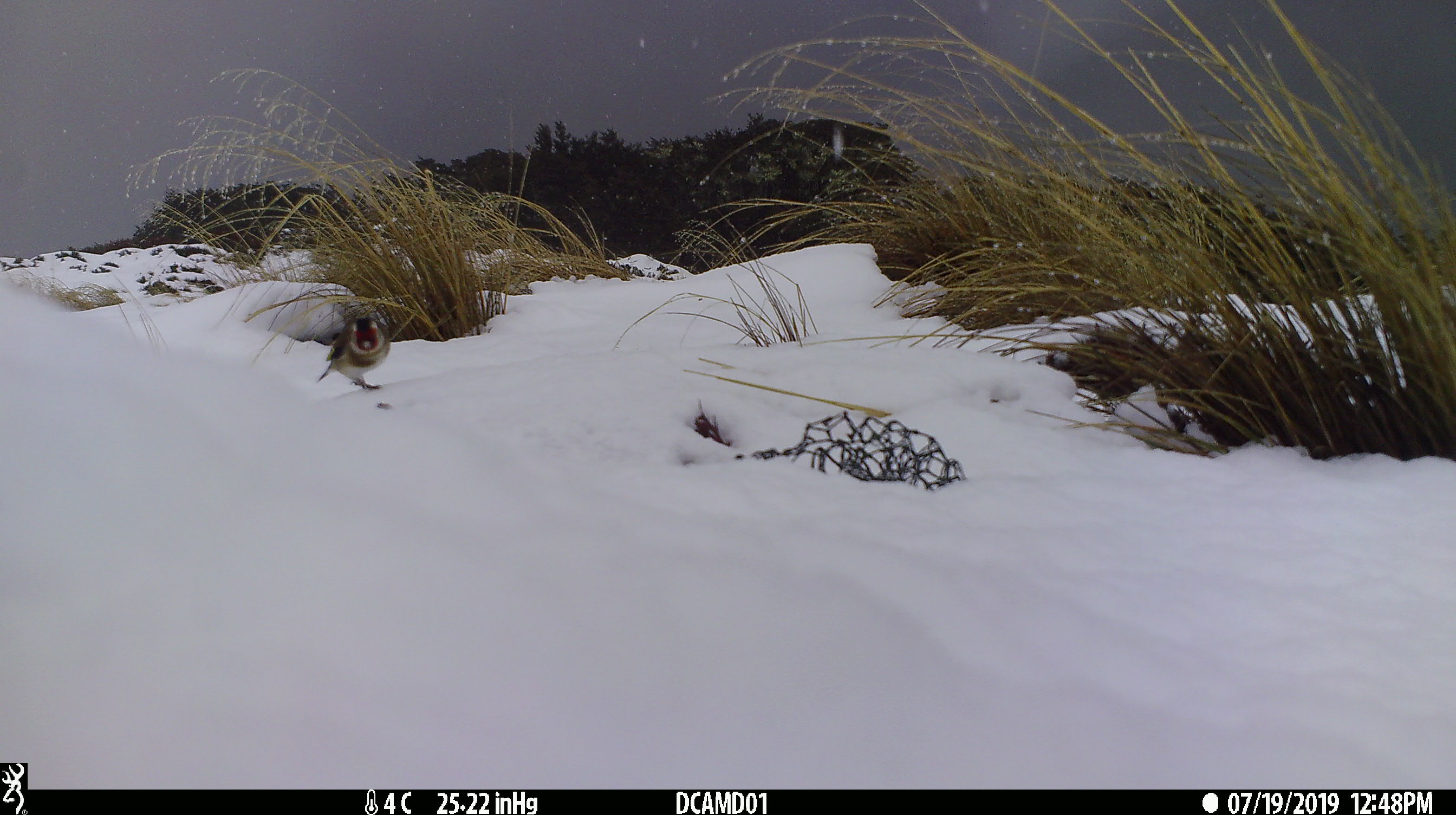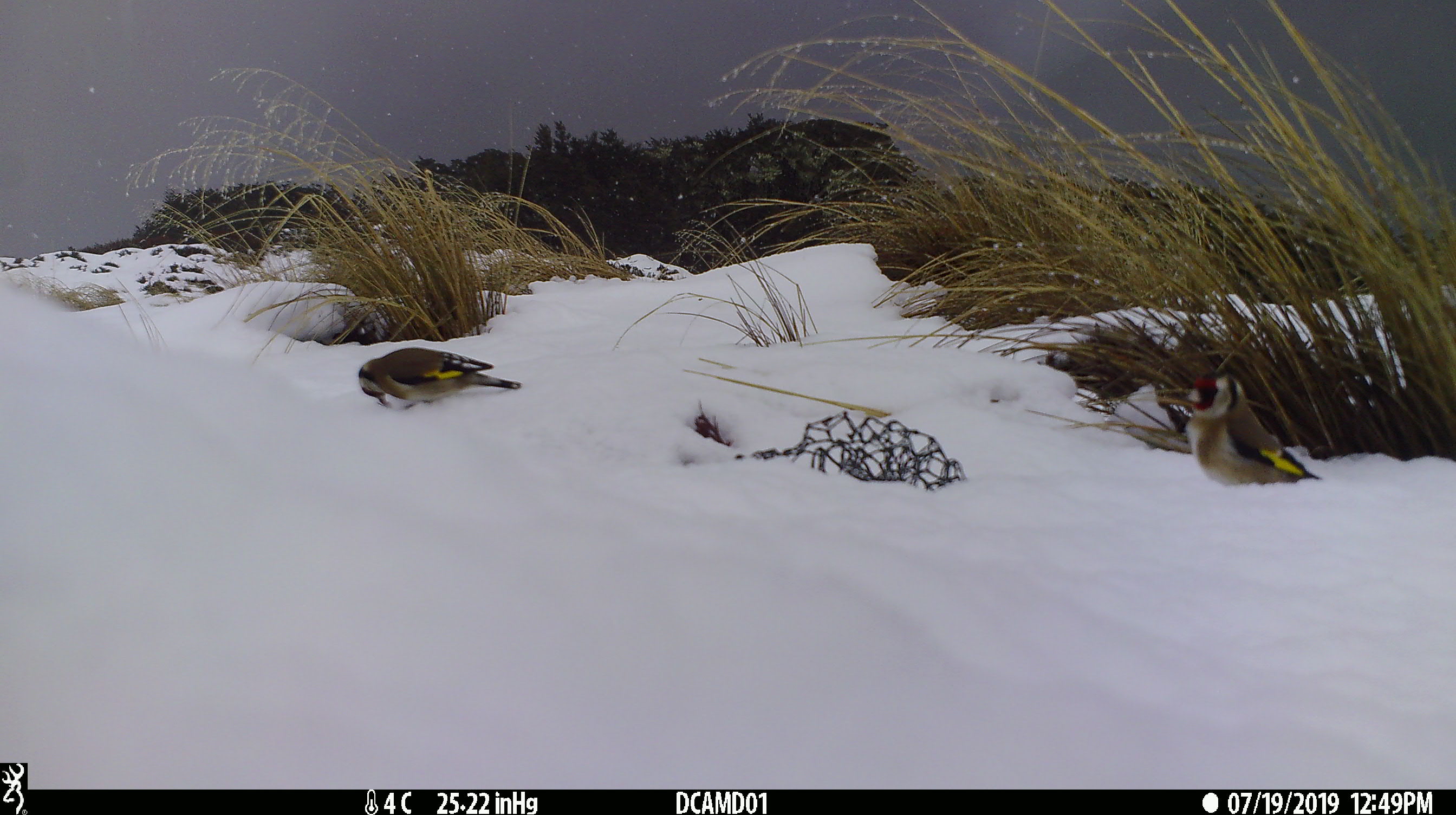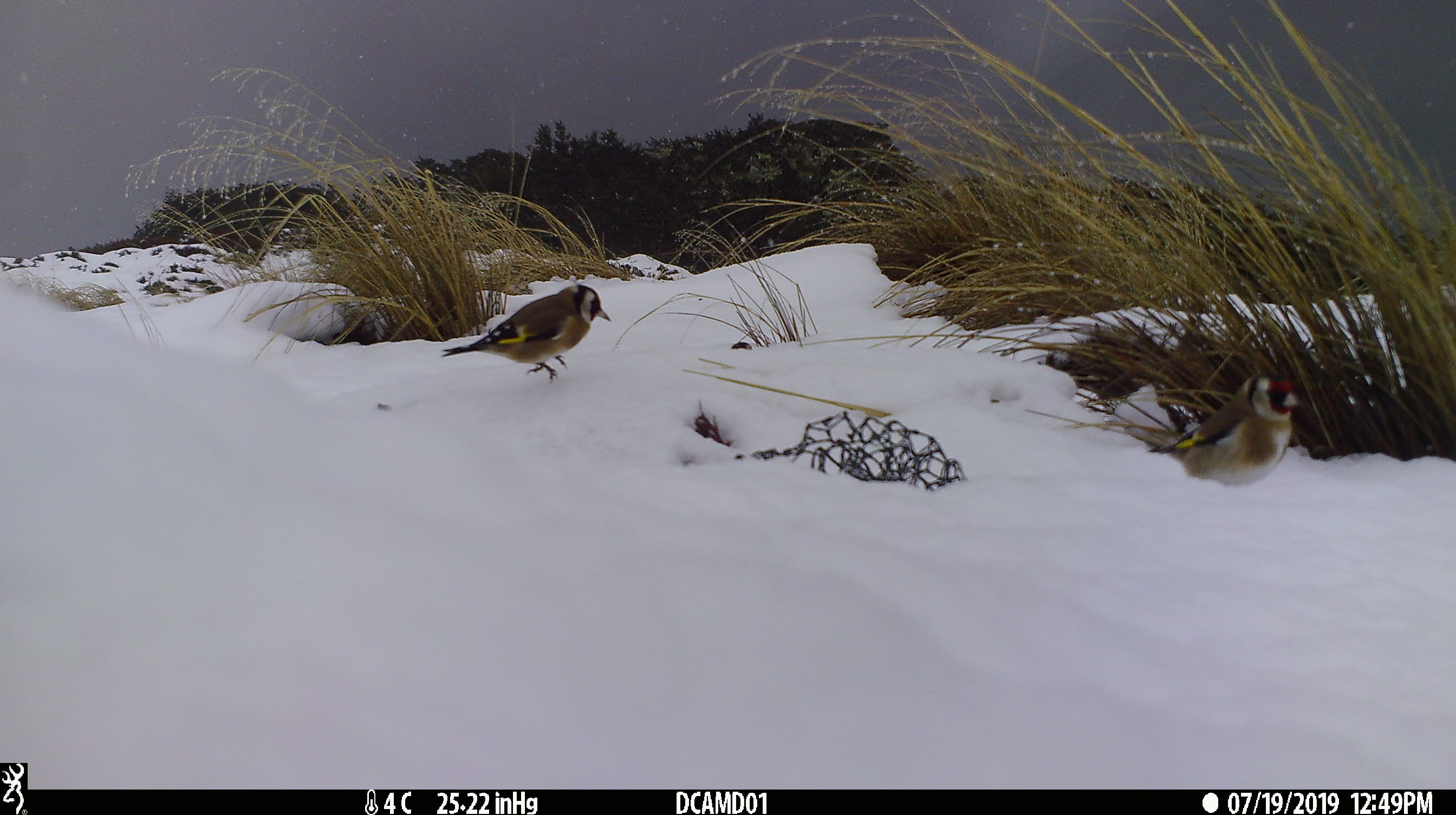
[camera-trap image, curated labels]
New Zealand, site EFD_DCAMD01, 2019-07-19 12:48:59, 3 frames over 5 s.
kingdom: Animalia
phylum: Chordata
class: Aves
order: Passeriformes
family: Fringillidae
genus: Carduelis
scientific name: Carduelis carduelis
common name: european goldfinch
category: goldfinch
Goldfinch (european goldfinch) (Carduelis carduelis).